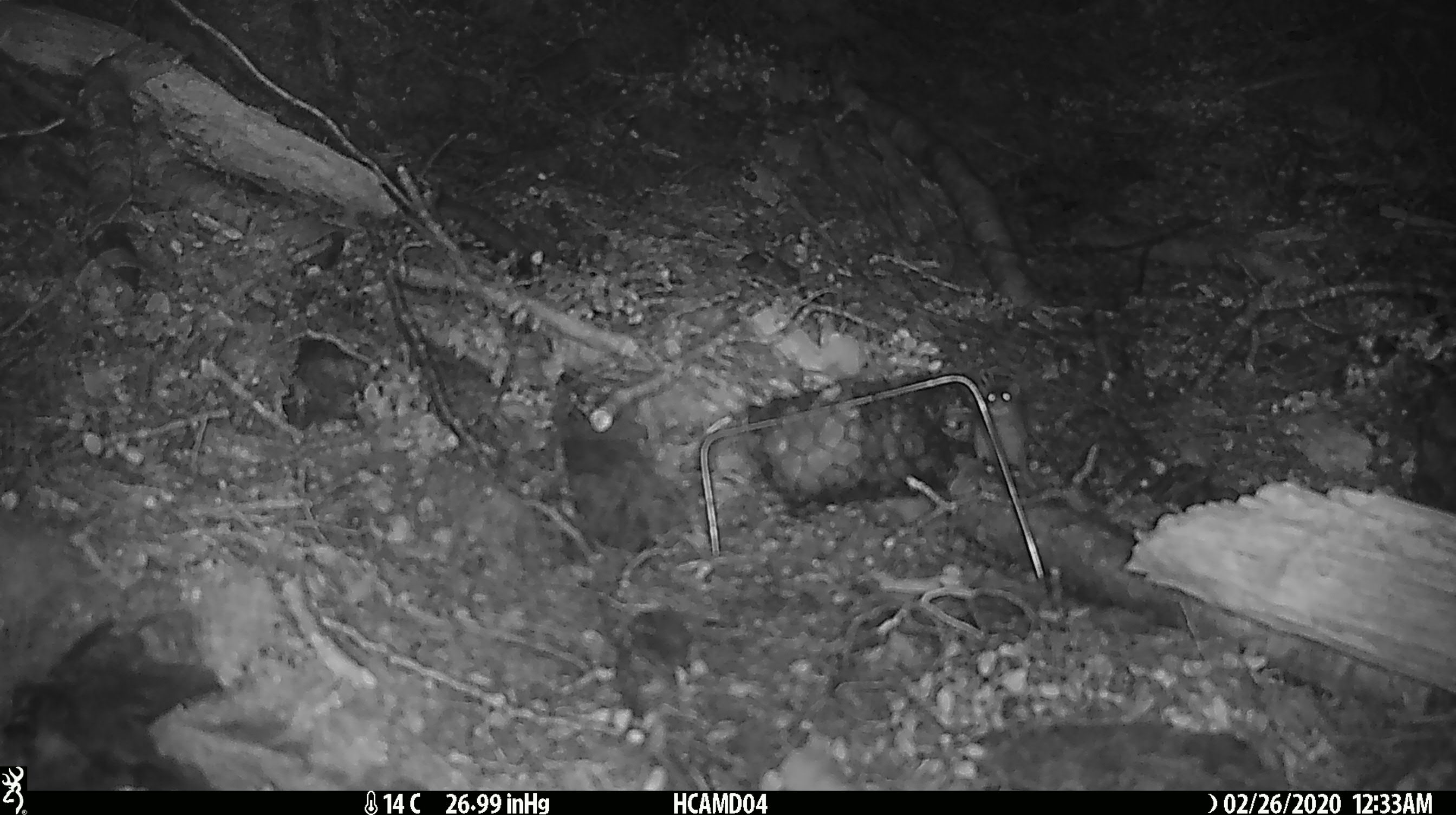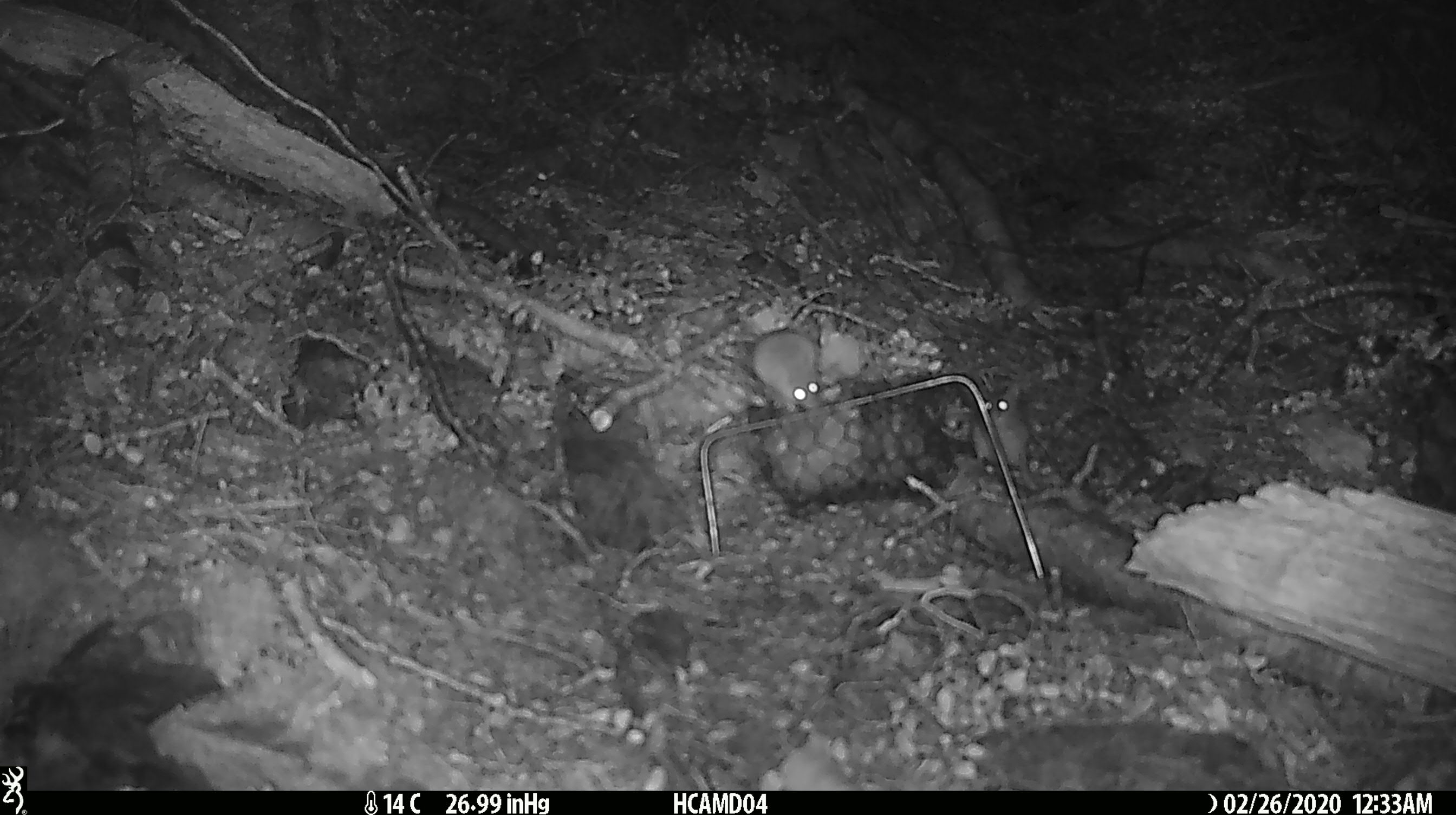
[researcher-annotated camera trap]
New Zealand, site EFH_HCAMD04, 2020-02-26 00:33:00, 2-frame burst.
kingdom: Animalia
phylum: Chordata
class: Mammalia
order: Rodentia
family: Muridae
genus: Mus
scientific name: Mus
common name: mouse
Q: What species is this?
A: Mouse (Mus).